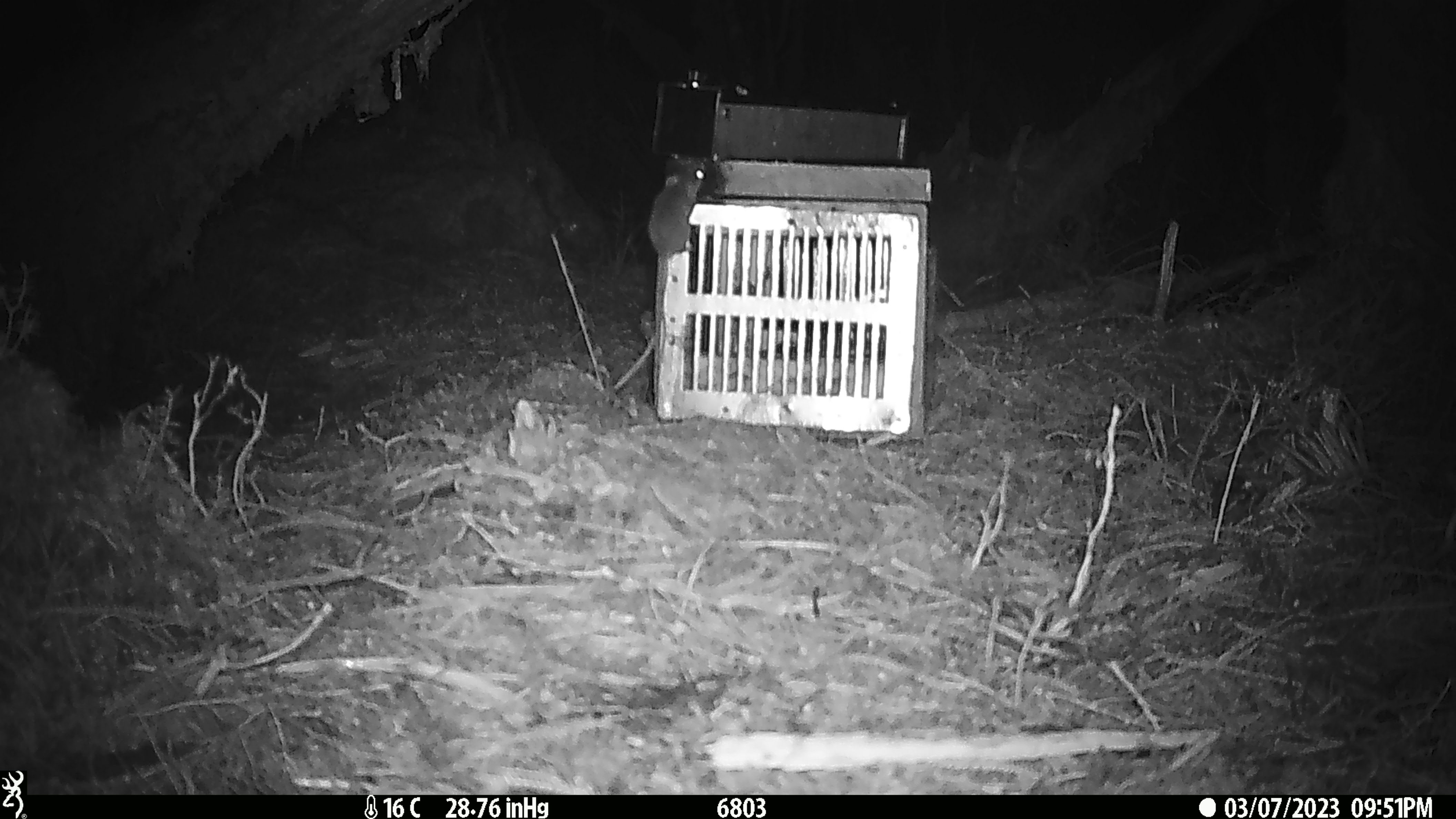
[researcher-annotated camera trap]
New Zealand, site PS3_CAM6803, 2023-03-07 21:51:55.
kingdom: Animalia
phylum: Chordata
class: Mammalia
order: Rodentia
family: Muridae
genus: Mus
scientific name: Mus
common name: mouse